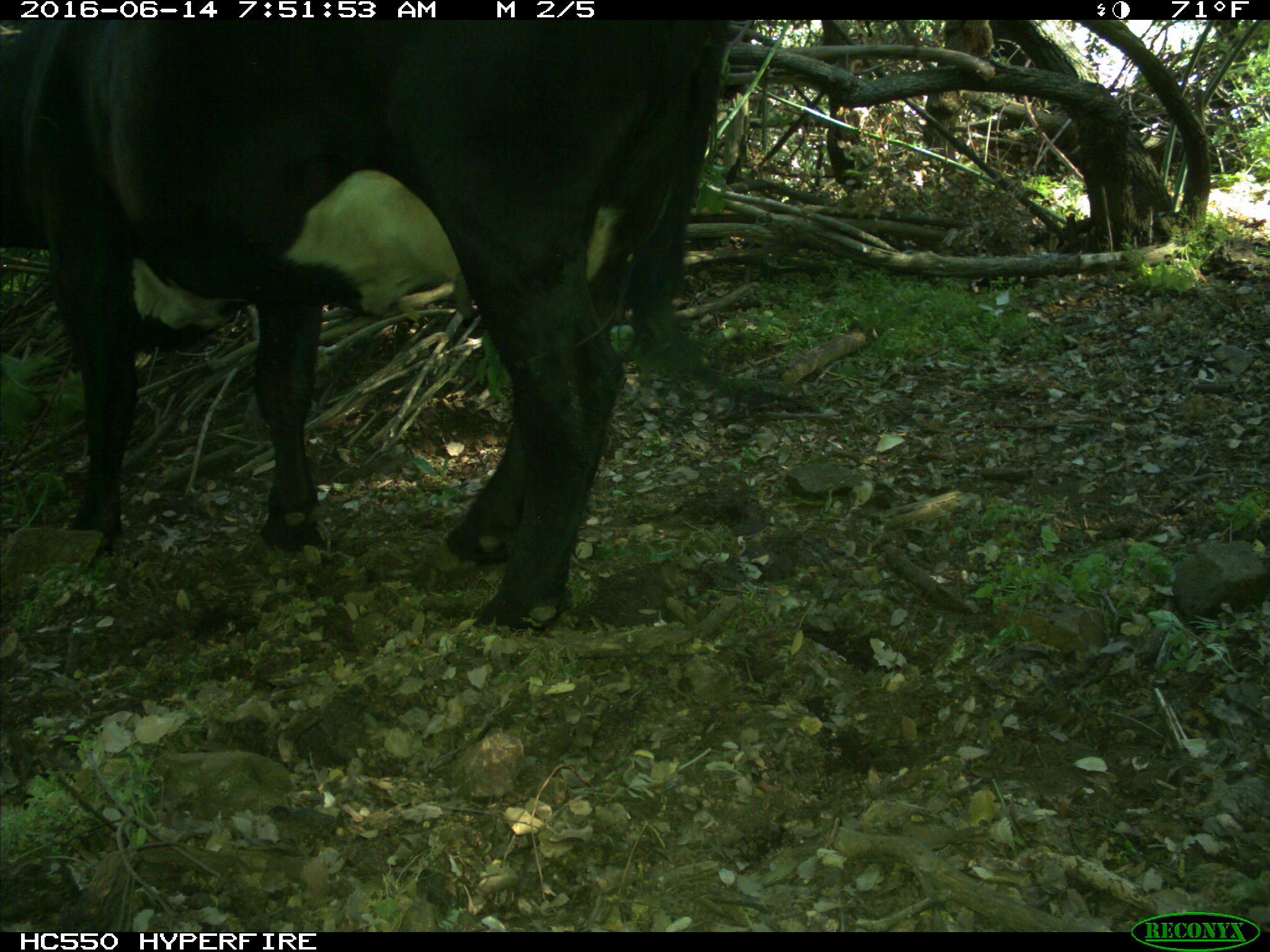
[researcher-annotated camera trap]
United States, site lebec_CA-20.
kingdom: Animalia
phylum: Chordata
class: Mammalia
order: Artiodactyla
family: Bovidae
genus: Bos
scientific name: Bos taurus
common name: domestic cow